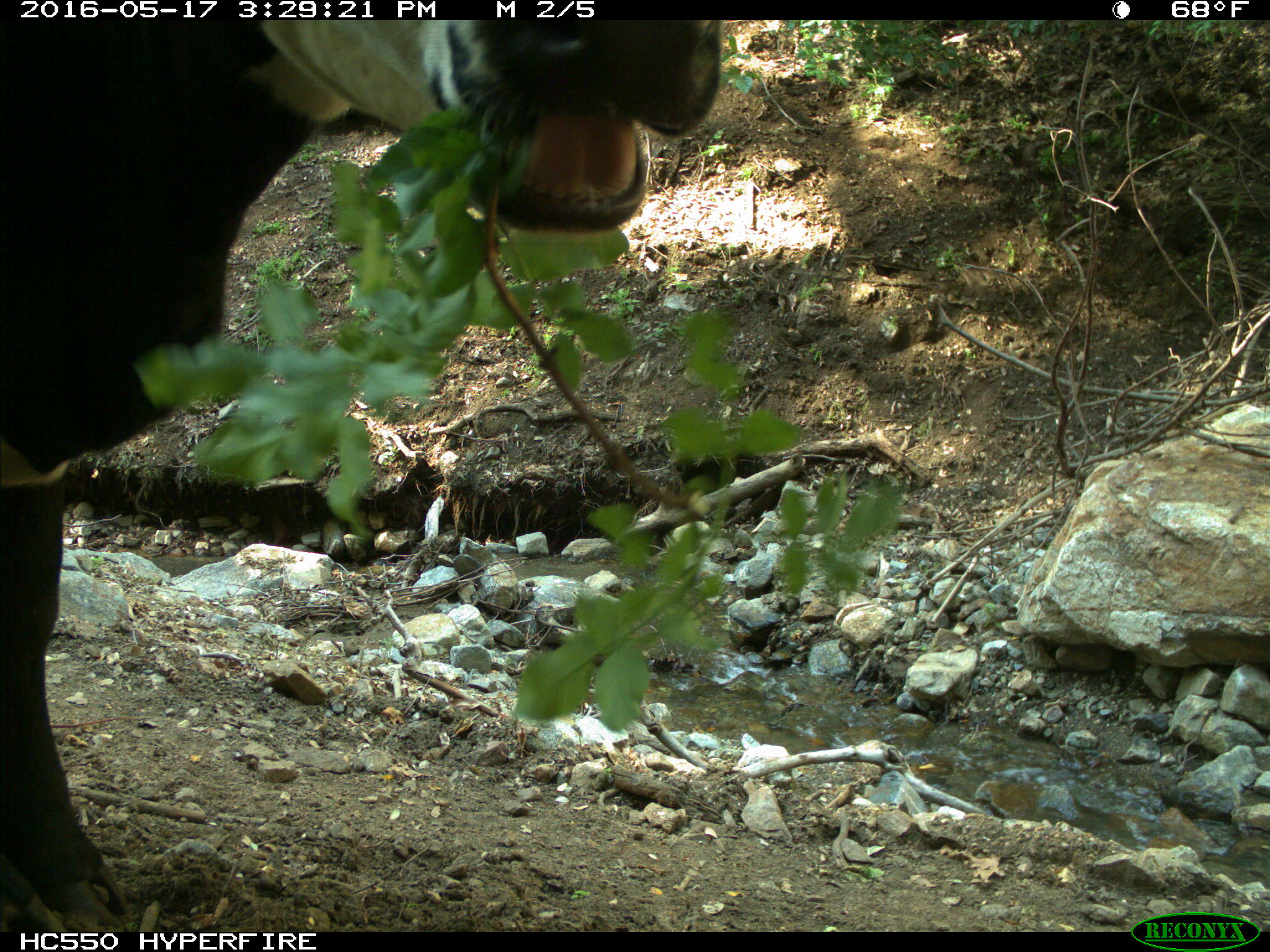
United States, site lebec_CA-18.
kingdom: Animalia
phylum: Chordata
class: Mammalia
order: Artiodactyla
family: Bovidae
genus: Bos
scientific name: Bos taurus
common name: domestic cow